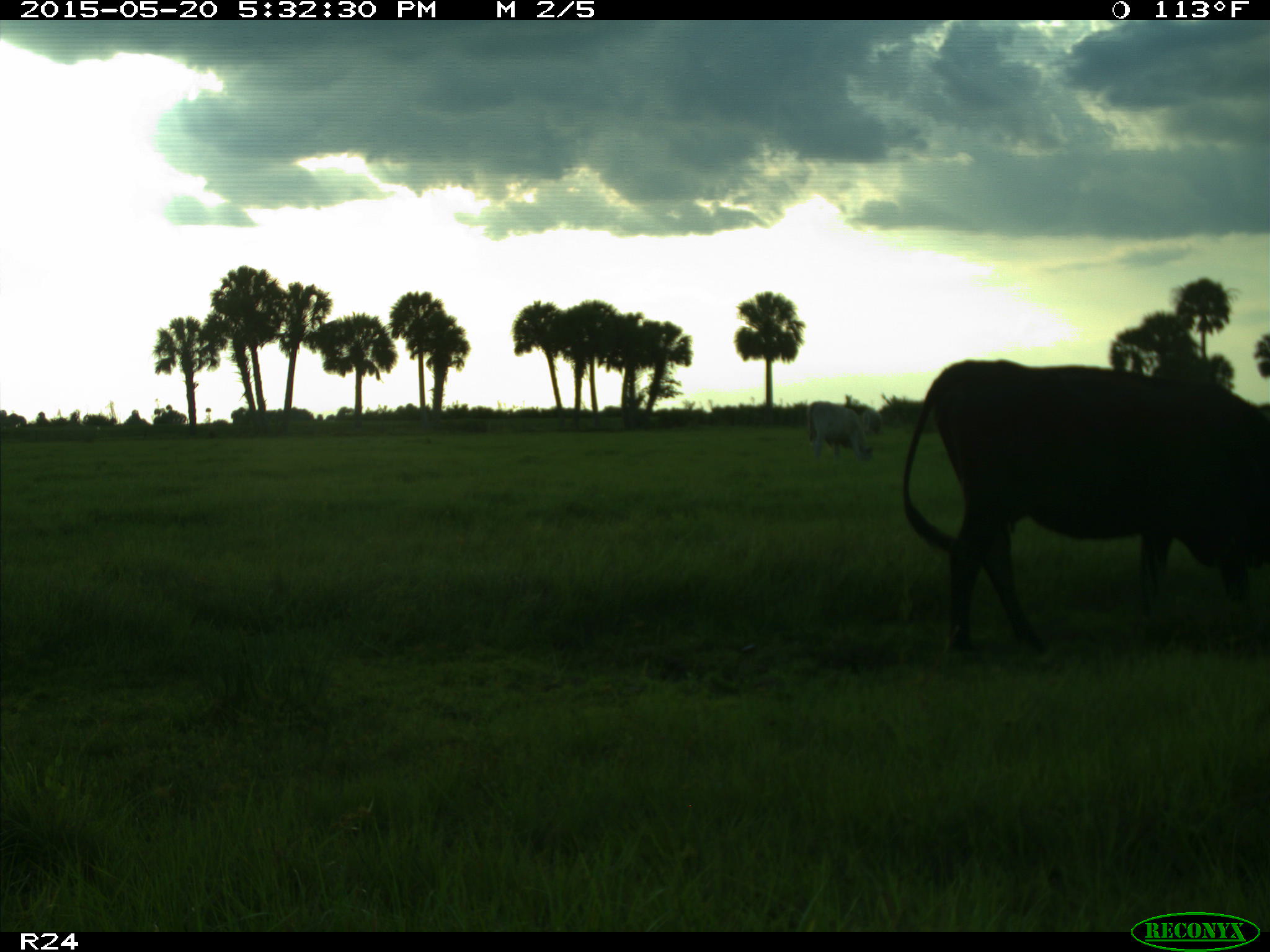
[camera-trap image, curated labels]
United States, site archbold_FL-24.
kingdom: Animalia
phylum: Chordata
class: Mammalia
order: Artiodactyla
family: Bovidae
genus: Bos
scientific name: Bos taurus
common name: domestic cow